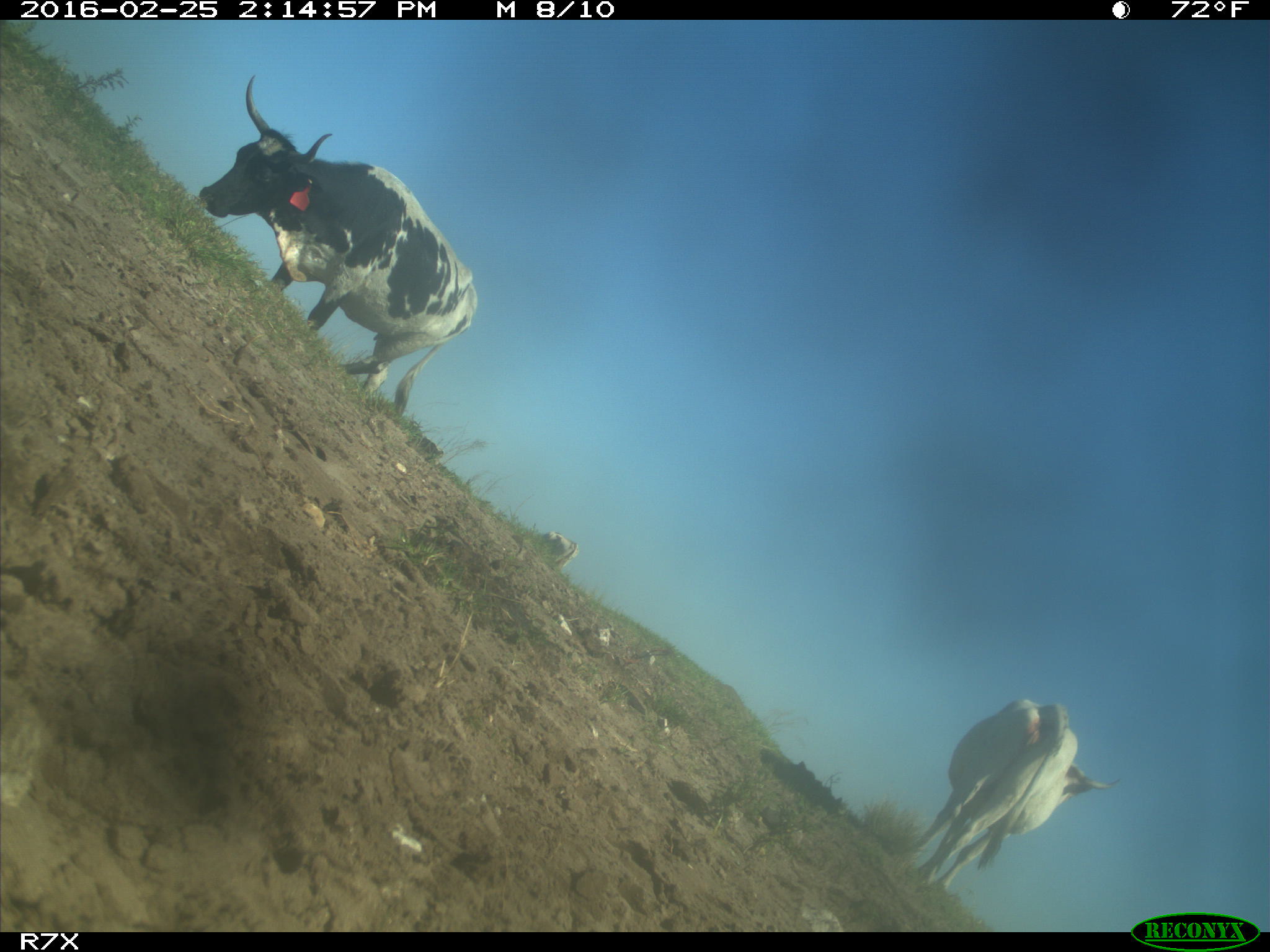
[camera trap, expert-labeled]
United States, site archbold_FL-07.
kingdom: Animalia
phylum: Chordata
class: Mammalia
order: Artiodactyla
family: Bovidae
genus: Bos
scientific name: Bos taurus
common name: domestic cow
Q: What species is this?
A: Bos taurus (domestic cow).